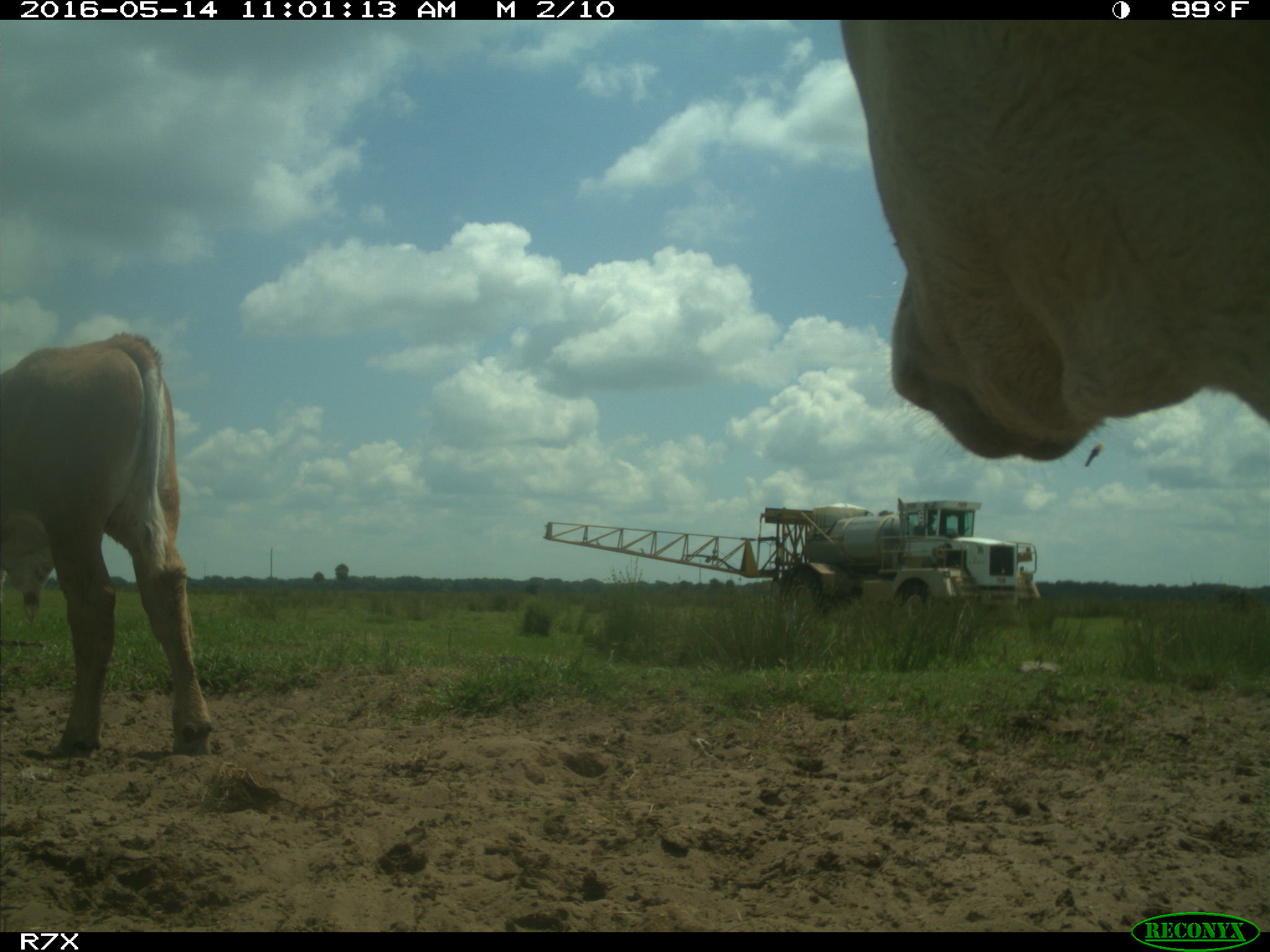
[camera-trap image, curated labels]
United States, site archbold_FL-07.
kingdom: Animalia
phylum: Chordata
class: Mammalia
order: Artiodactyla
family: Bovidae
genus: Bos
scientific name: Bos taurus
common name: domestic cow